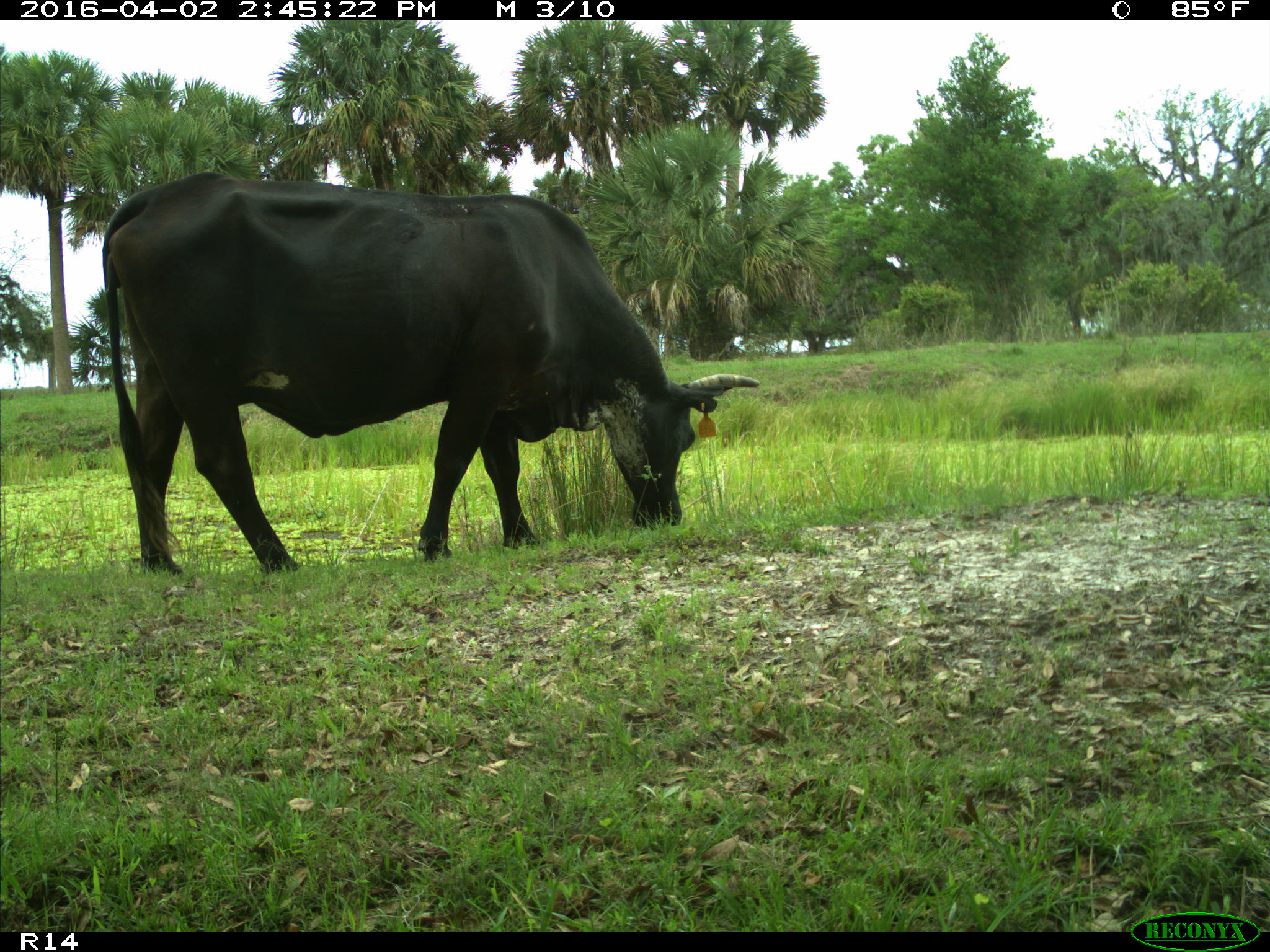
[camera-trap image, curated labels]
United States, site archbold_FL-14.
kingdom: Animalia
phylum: Chordata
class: Mammalia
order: Artiodactyla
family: Bovidae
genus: Bos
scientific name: Bos taurus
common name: domestic cow